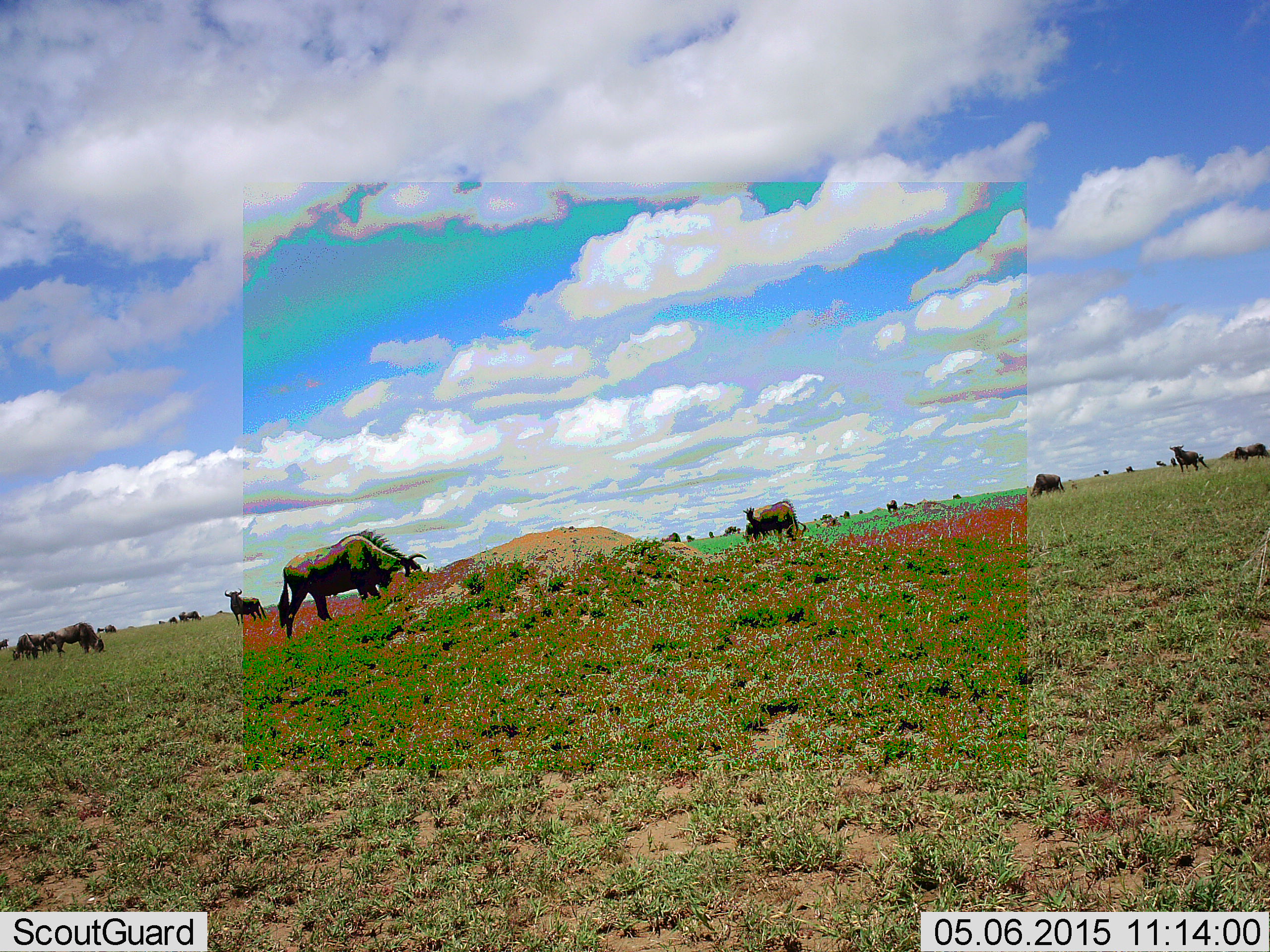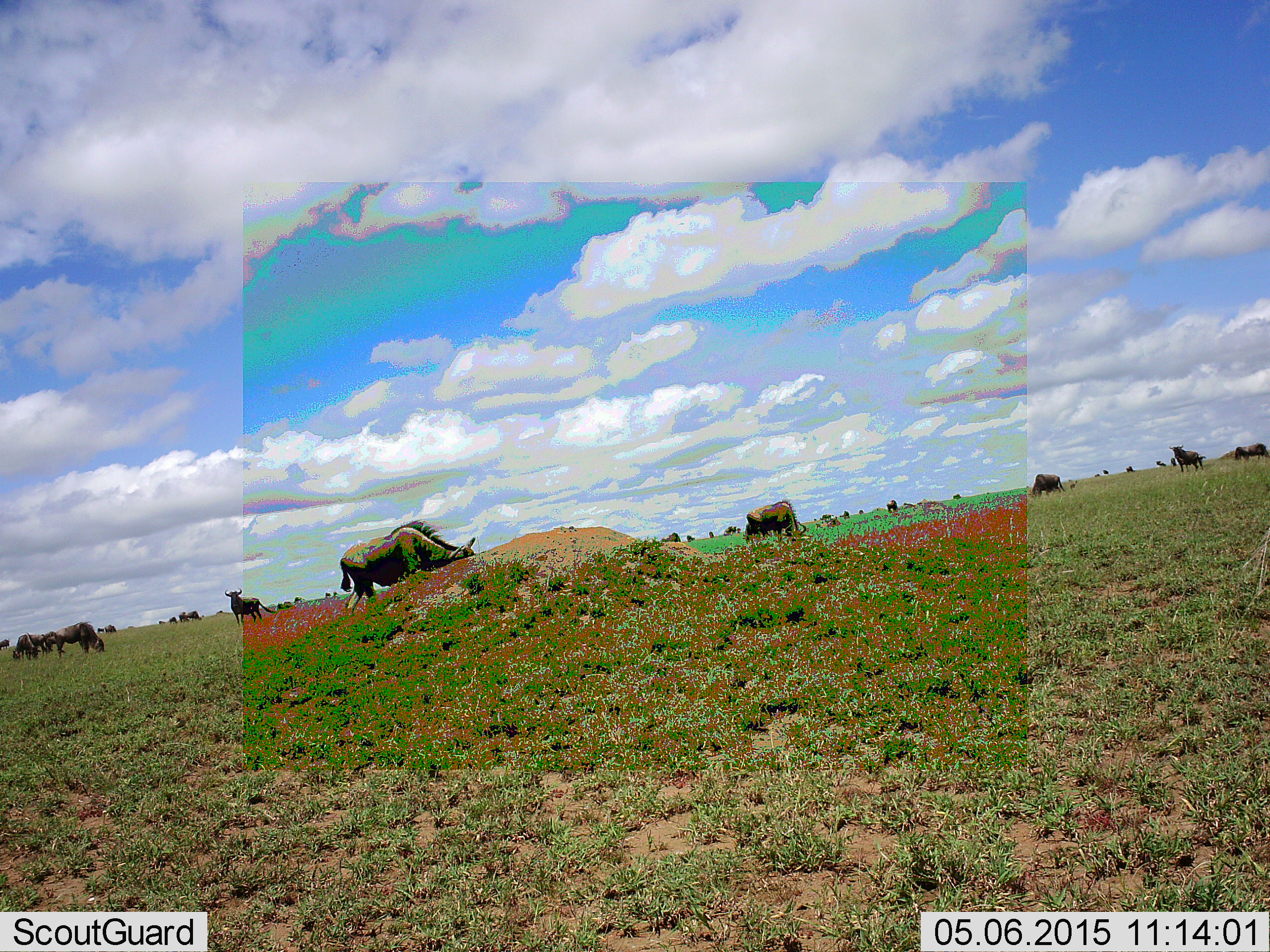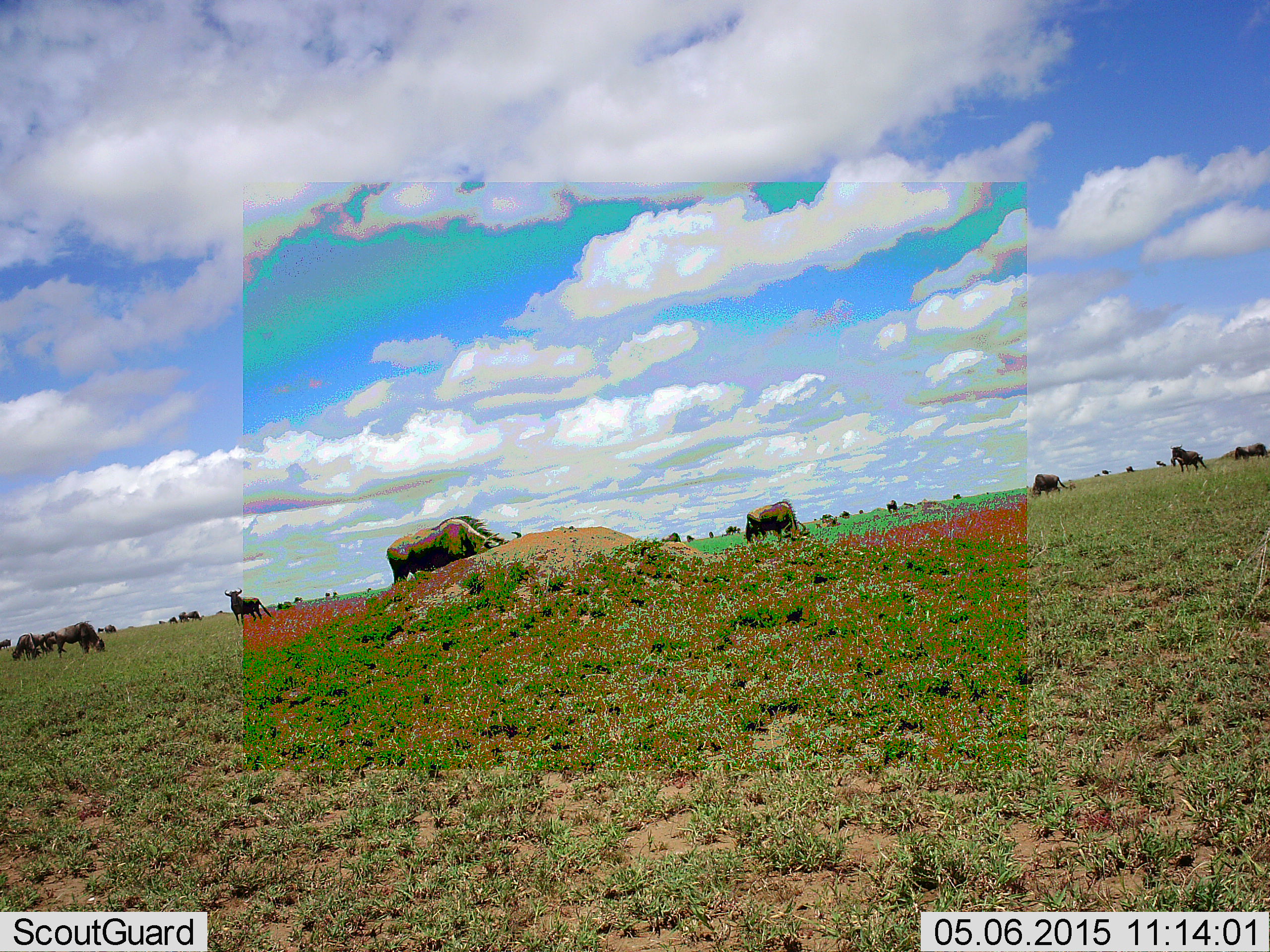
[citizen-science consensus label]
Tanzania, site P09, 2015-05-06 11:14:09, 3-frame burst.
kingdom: Animalia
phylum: Chordata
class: Mammalia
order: Artiodactyla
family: Bovidae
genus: Connochaetes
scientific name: Connochaetes taurinus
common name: blue wildebeest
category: wildebeest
Wildebeest (blue wildebeest) (Connochaetes taurinus), count 11-50. Behavior (volunteer vote fractions): standing 70%, resting 0%, moving 60%, interacting 0%. Young present (vote fraction): 0%. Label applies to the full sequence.